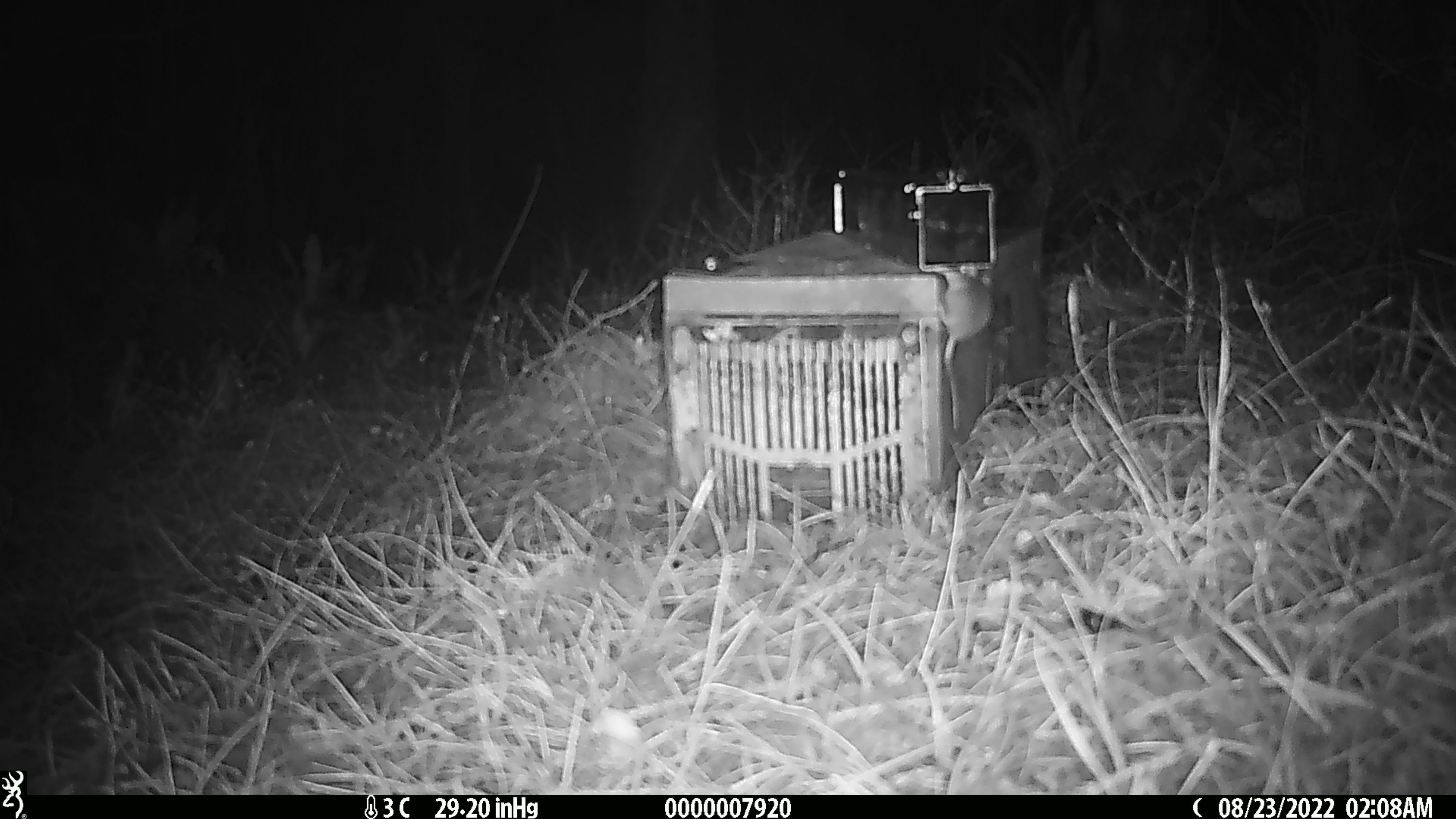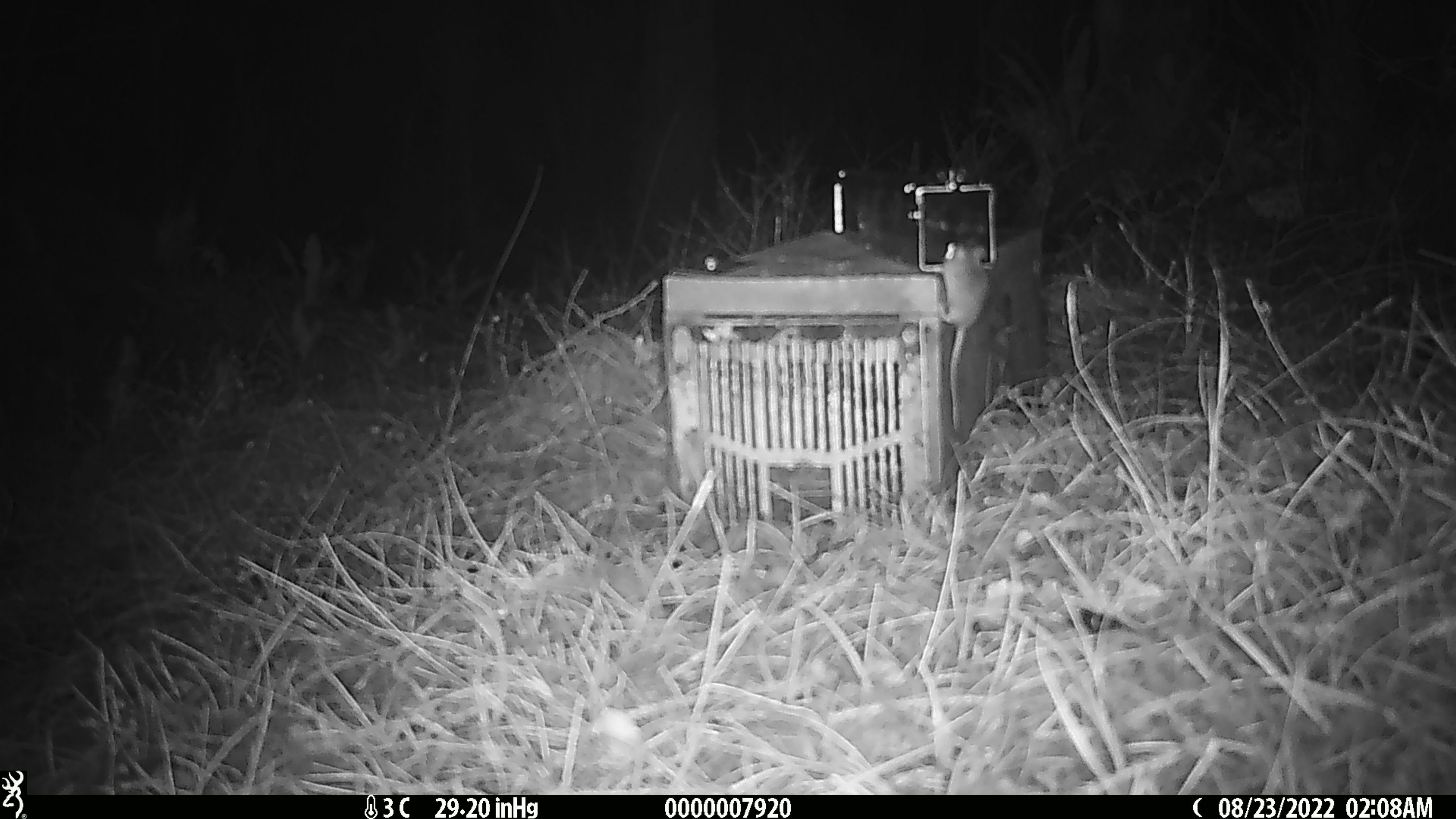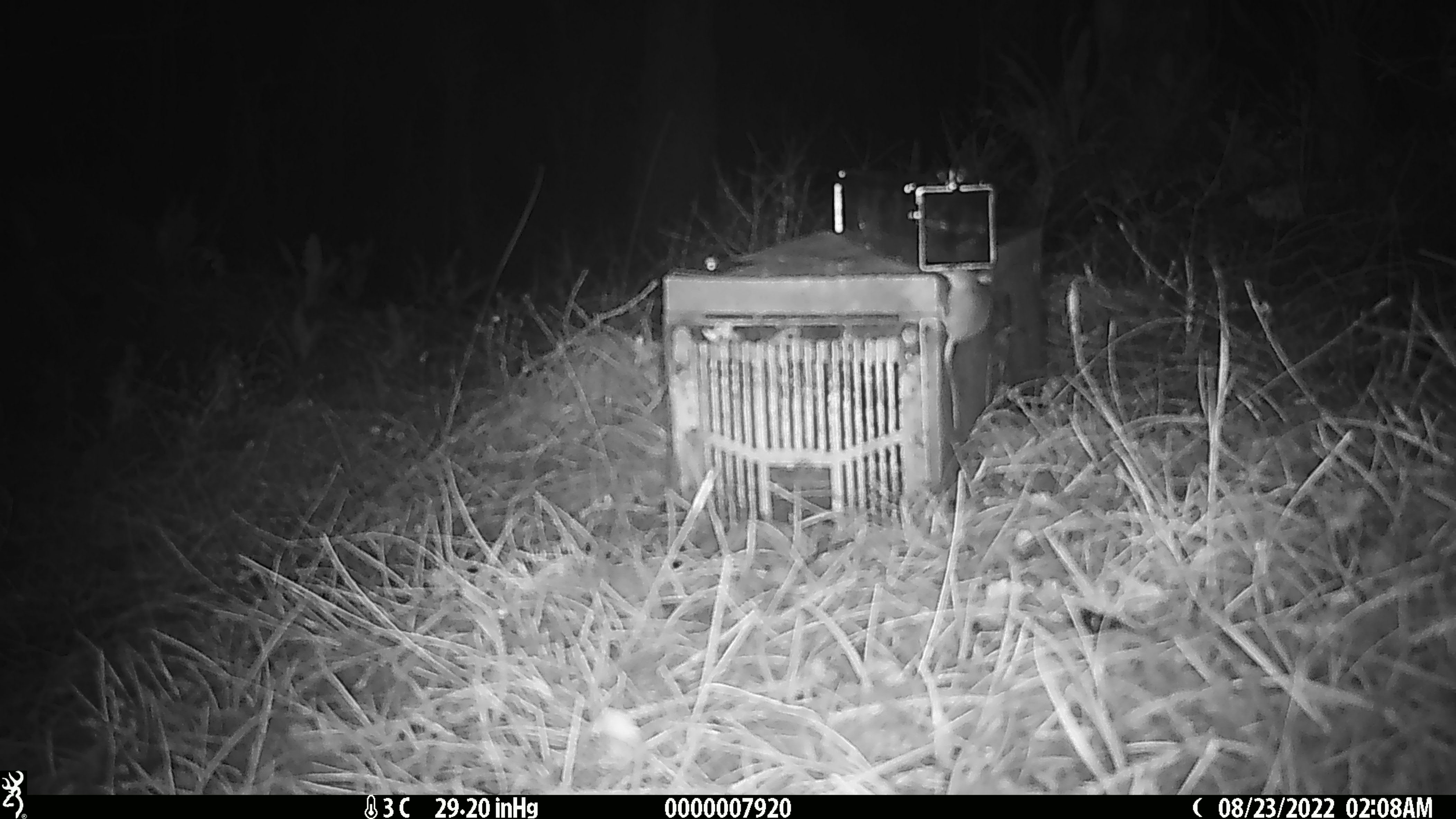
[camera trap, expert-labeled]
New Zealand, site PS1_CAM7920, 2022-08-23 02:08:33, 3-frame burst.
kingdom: Animalia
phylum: Chordata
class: Mammalia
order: Rodentia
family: Muridae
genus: Mus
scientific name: Mus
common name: mouse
Mouse (Mus).